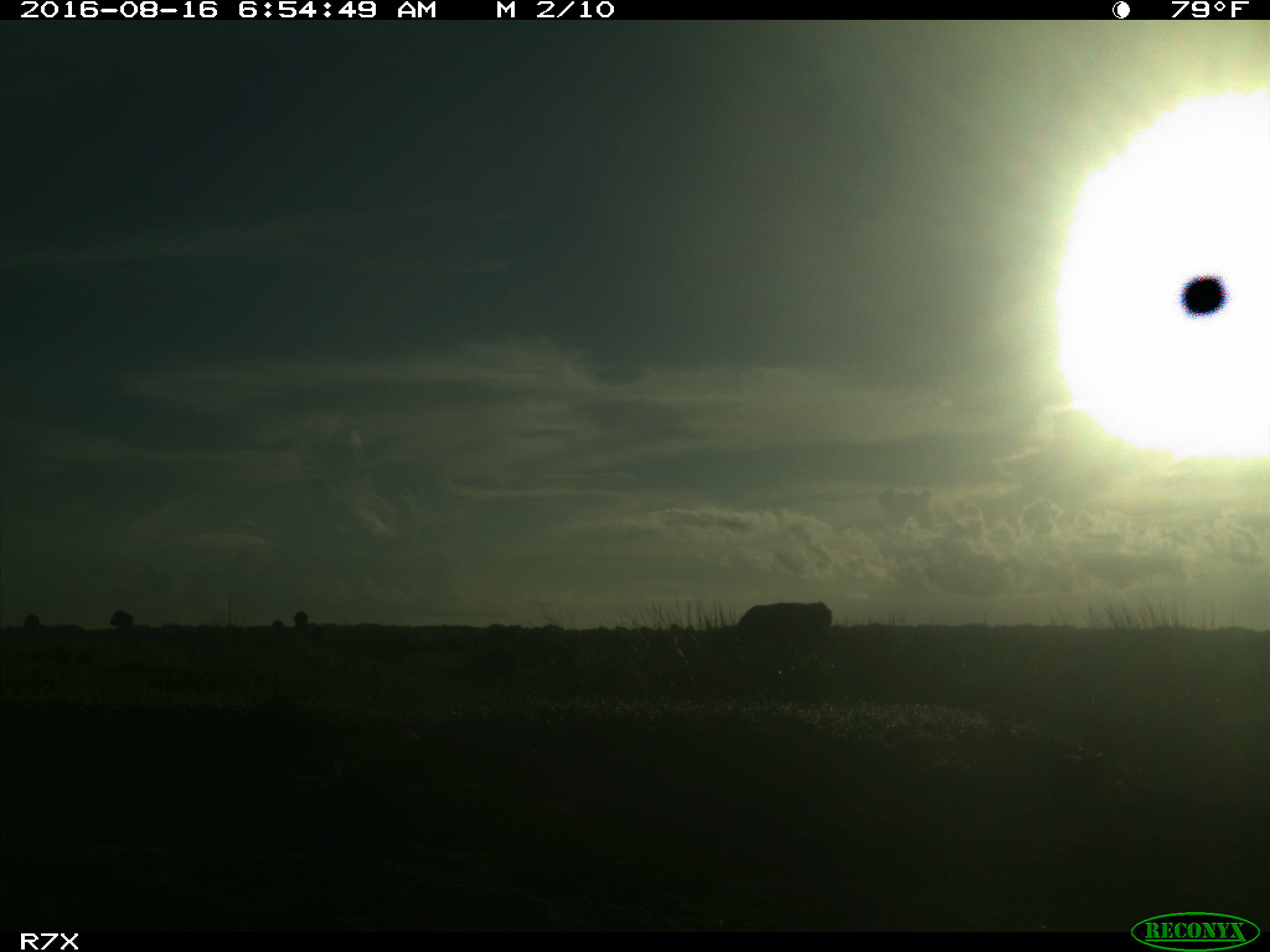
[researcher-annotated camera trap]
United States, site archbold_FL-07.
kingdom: Animalia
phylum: Chordata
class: Mammalia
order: Artiodactyla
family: Bovidae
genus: Bos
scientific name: Bos taurus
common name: domestic cow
Bos taurus (domestic cow).